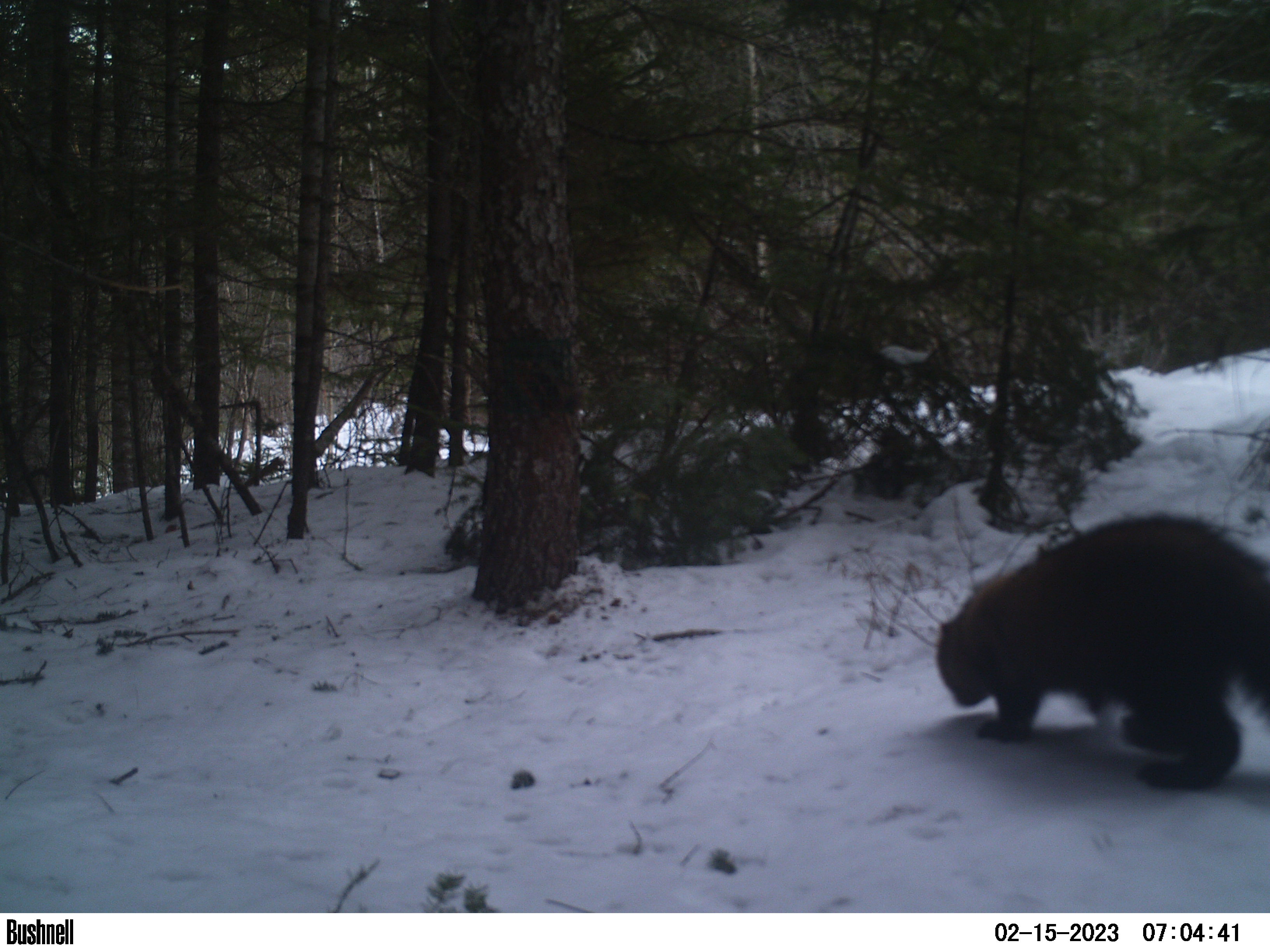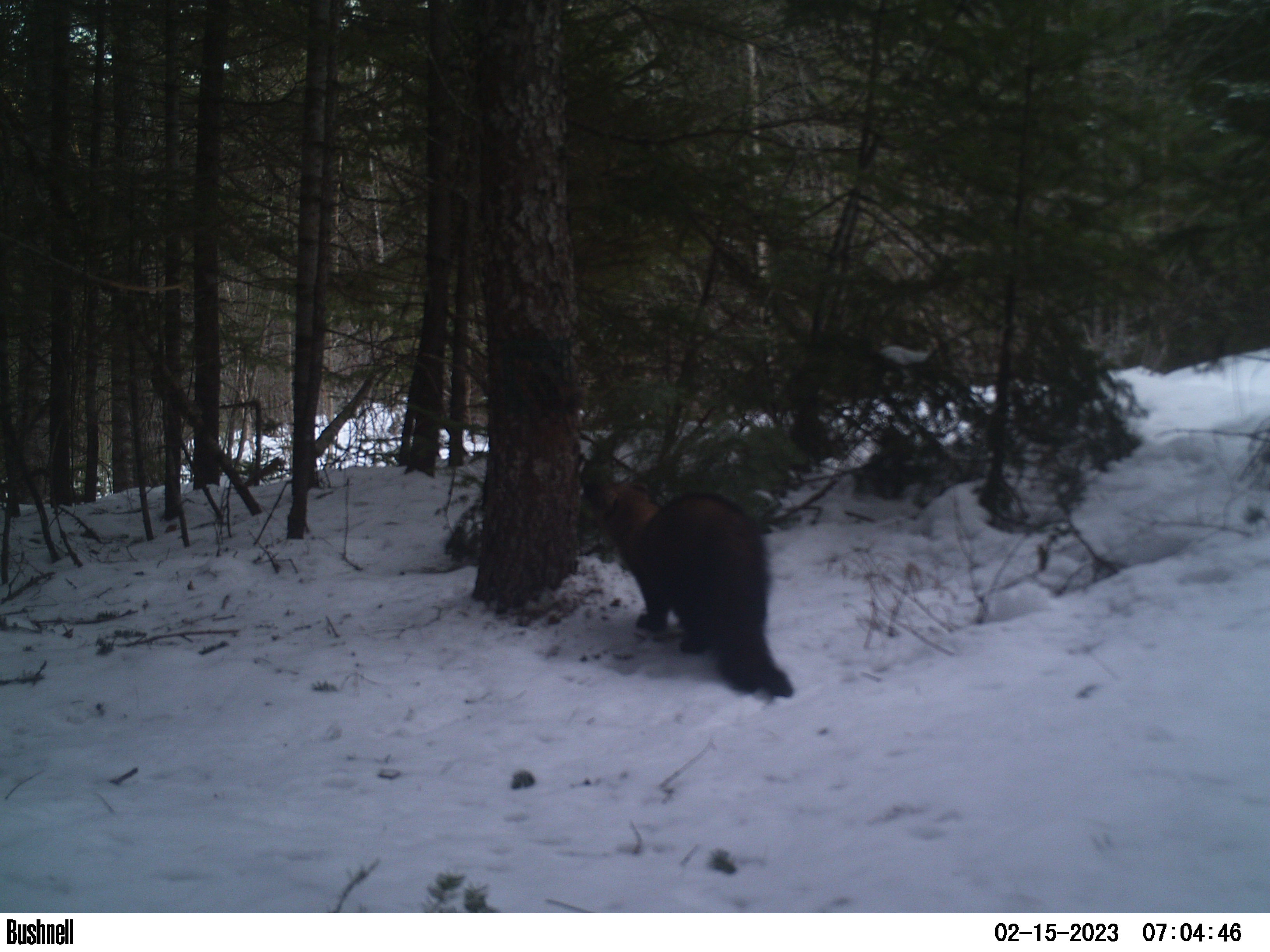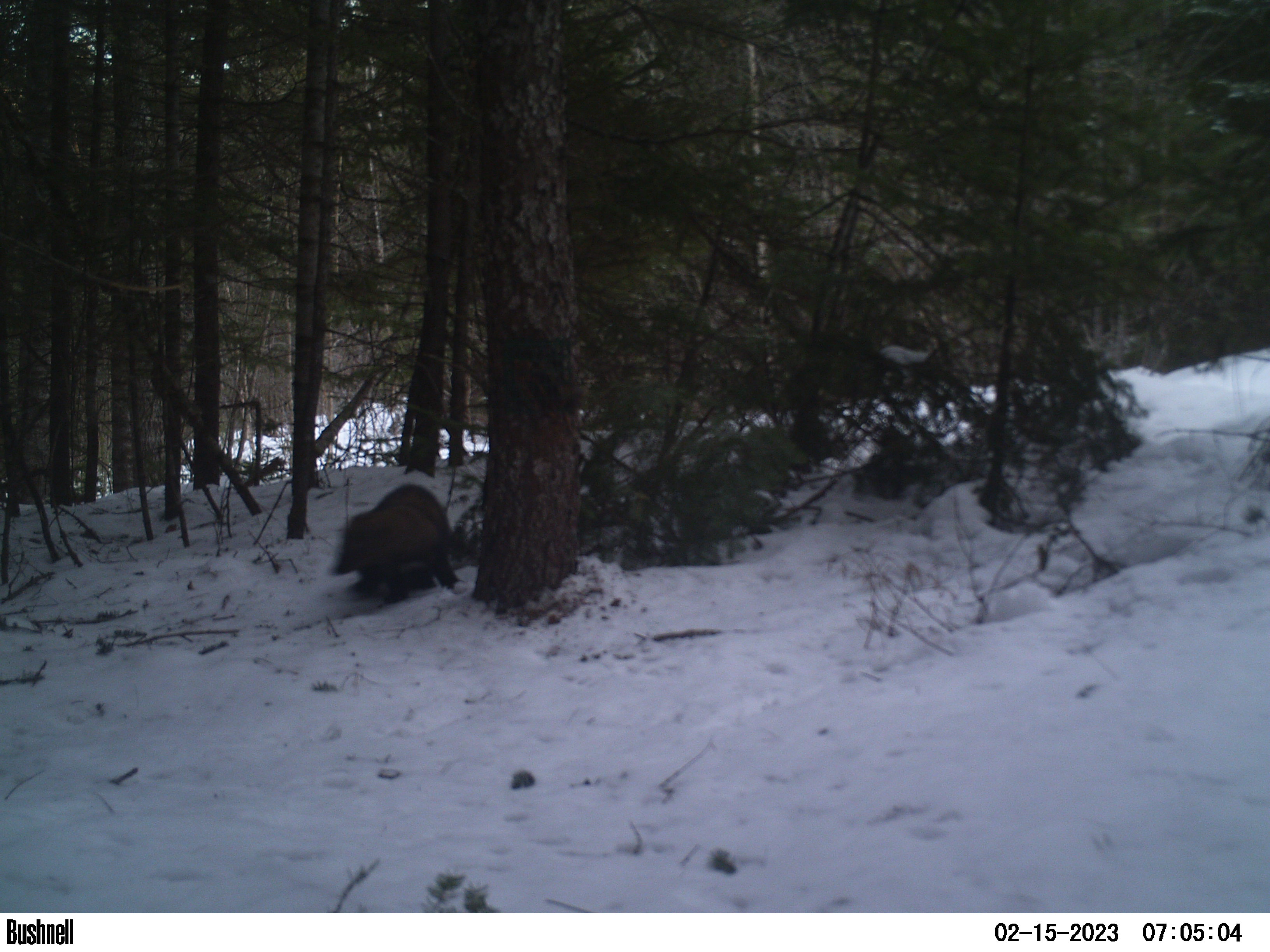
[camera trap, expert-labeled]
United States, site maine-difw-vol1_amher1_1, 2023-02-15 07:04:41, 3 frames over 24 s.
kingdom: Animalia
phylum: Chordata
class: Mammalia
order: Carnivora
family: Mustelidae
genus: Pekania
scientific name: Pekania pennanti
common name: fisher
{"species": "fisher (Pekania pennanti)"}